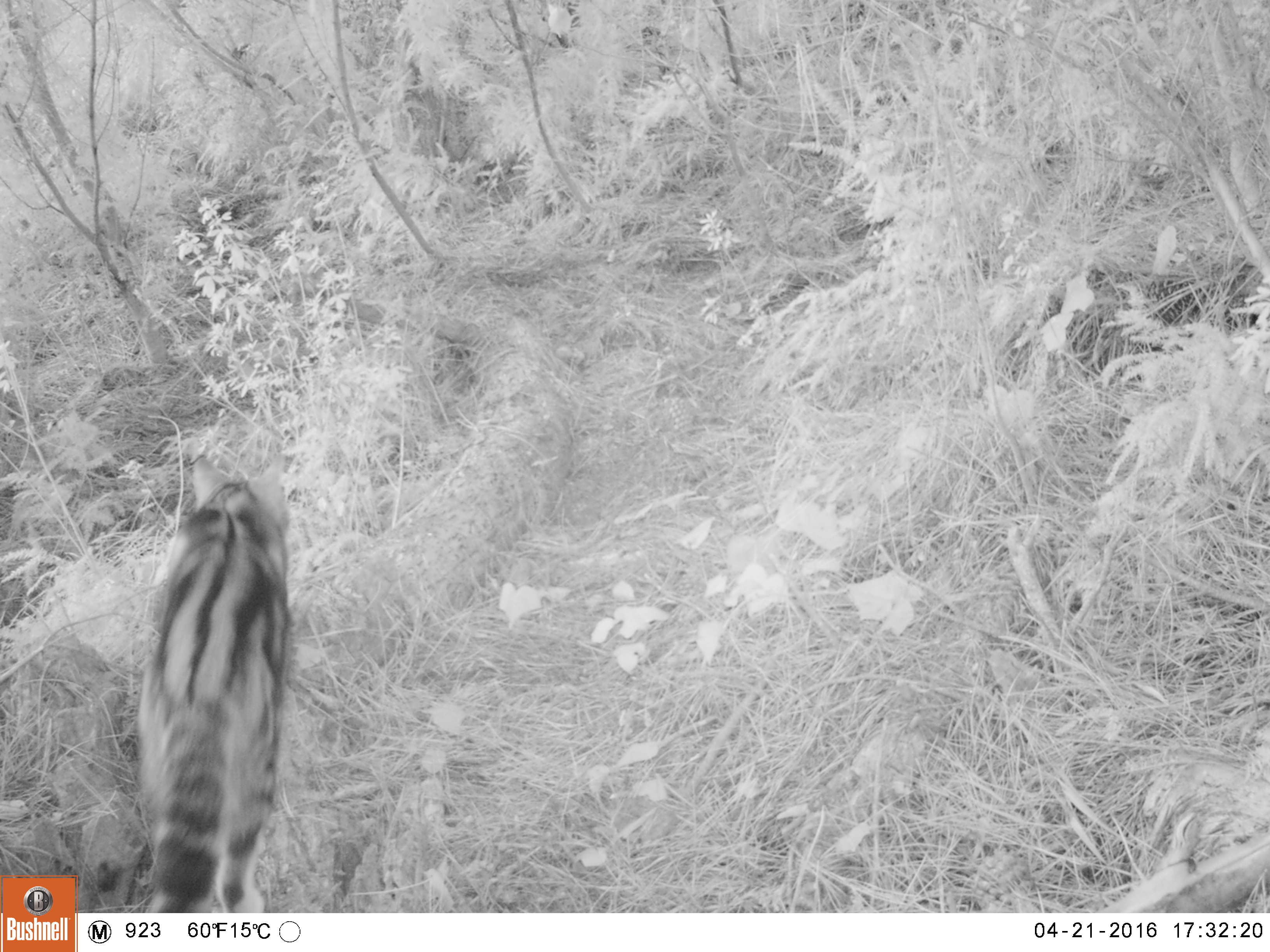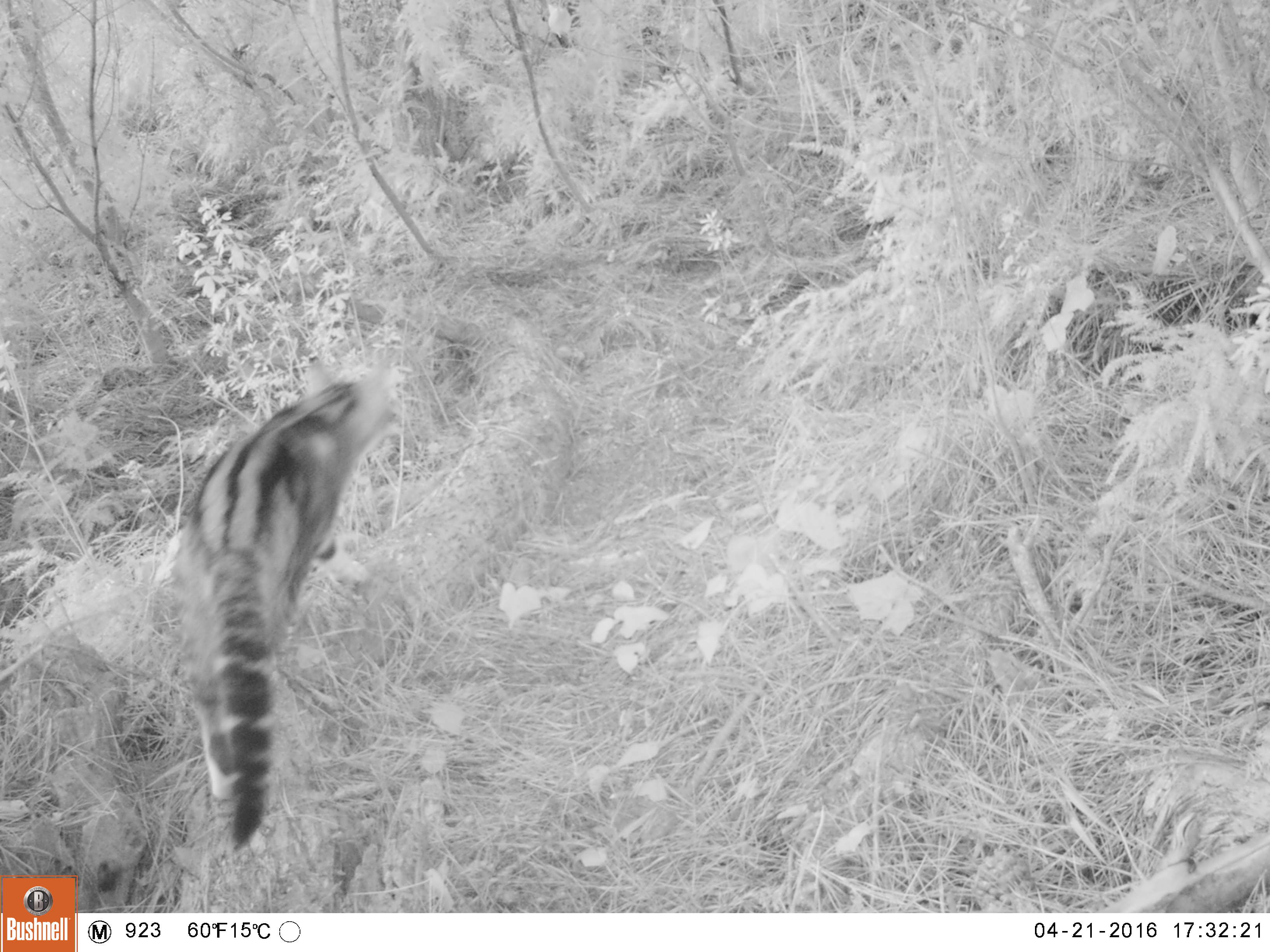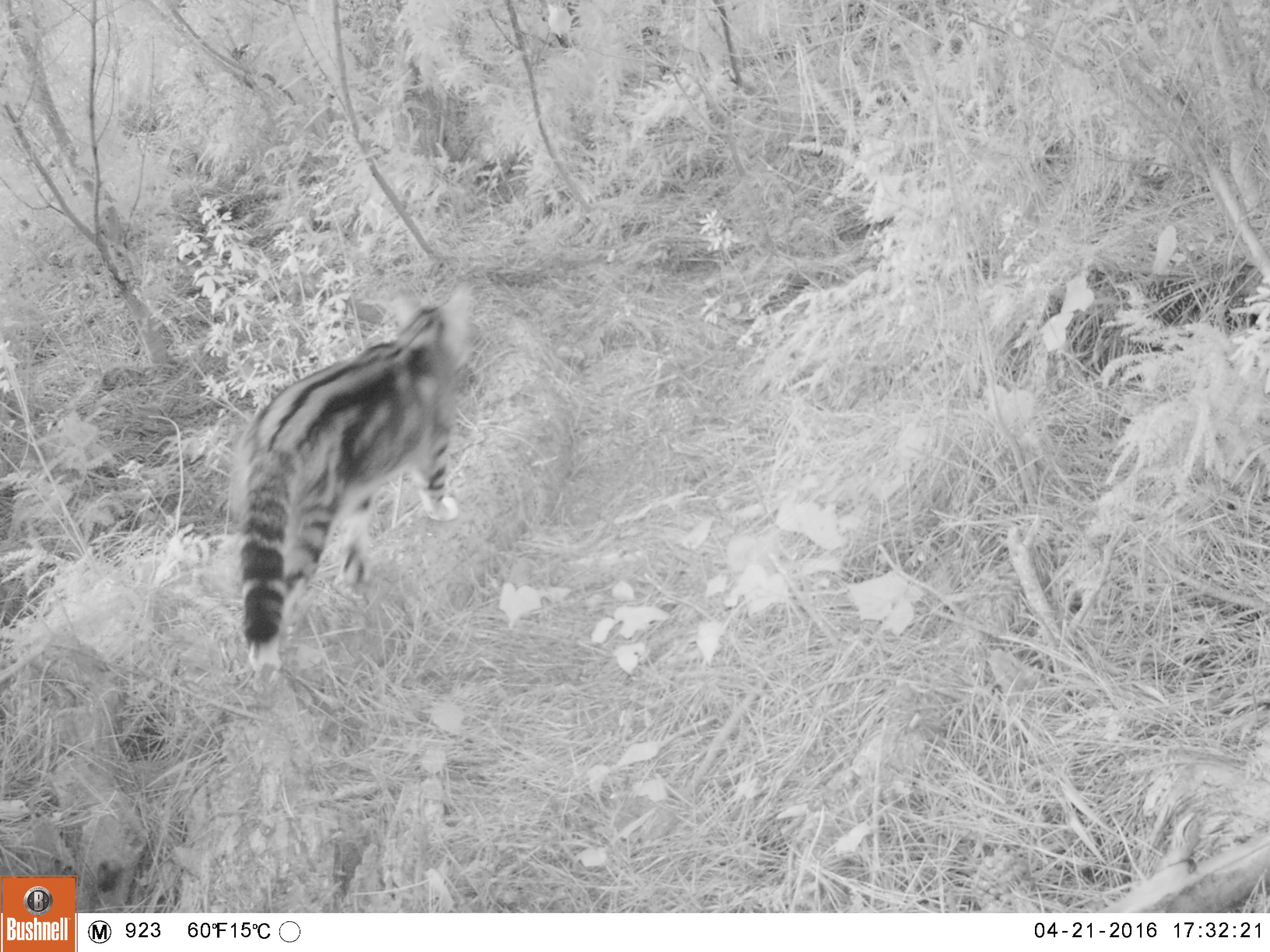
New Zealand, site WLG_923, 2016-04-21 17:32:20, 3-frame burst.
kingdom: Animalia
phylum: Chordata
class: Mammalia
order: Carnivora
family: Felidae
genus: Felis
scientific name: Felis catus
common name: domestic cat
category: cat